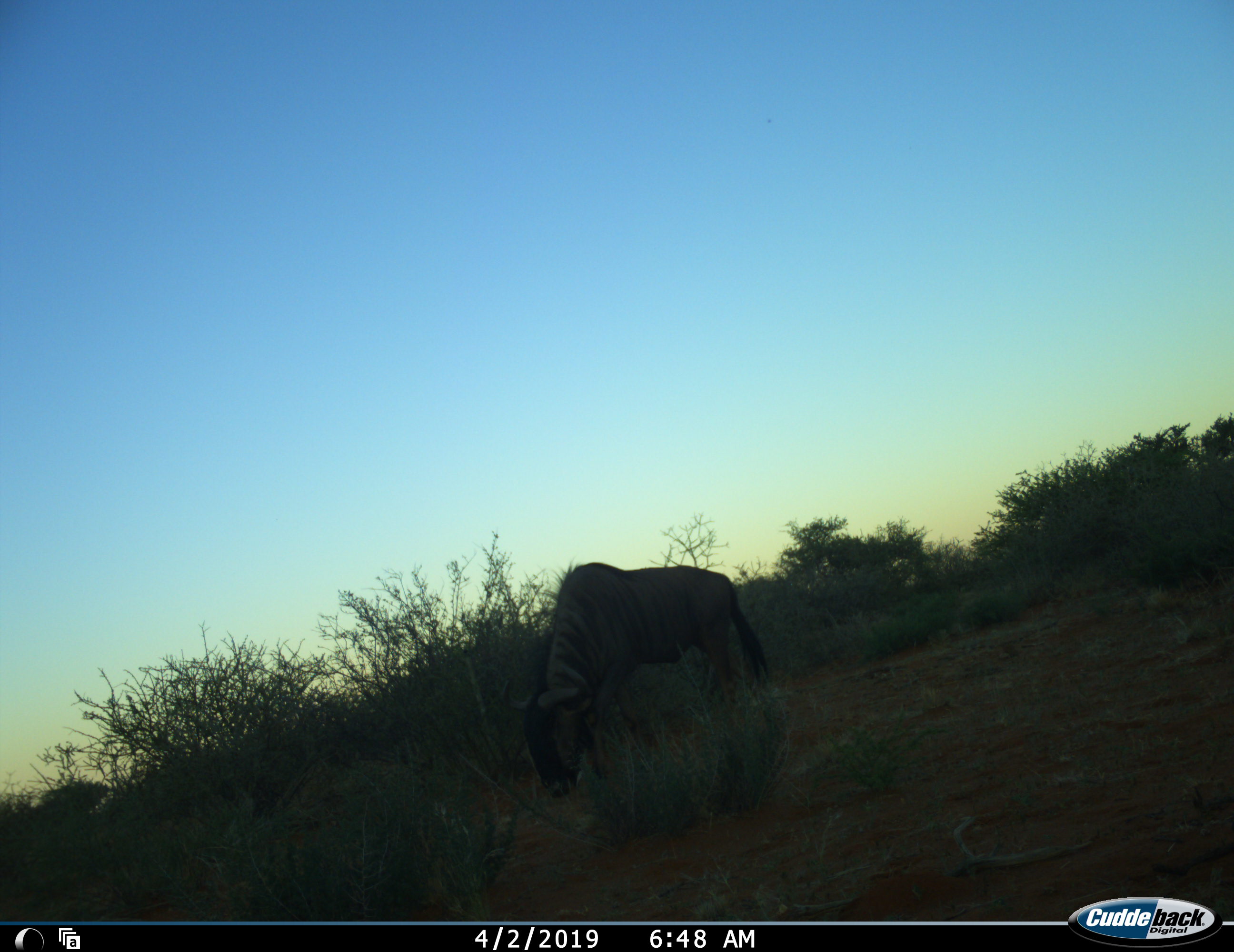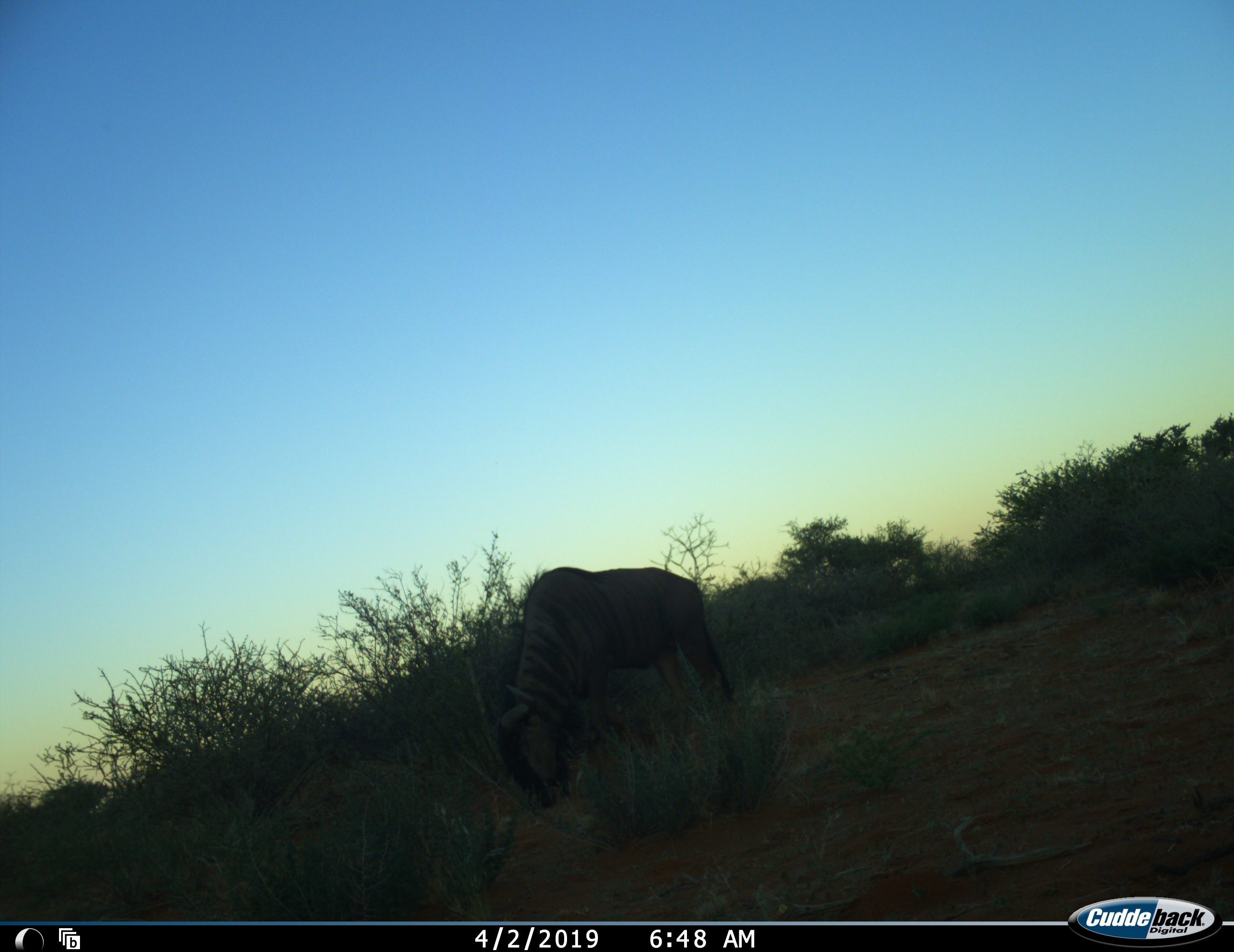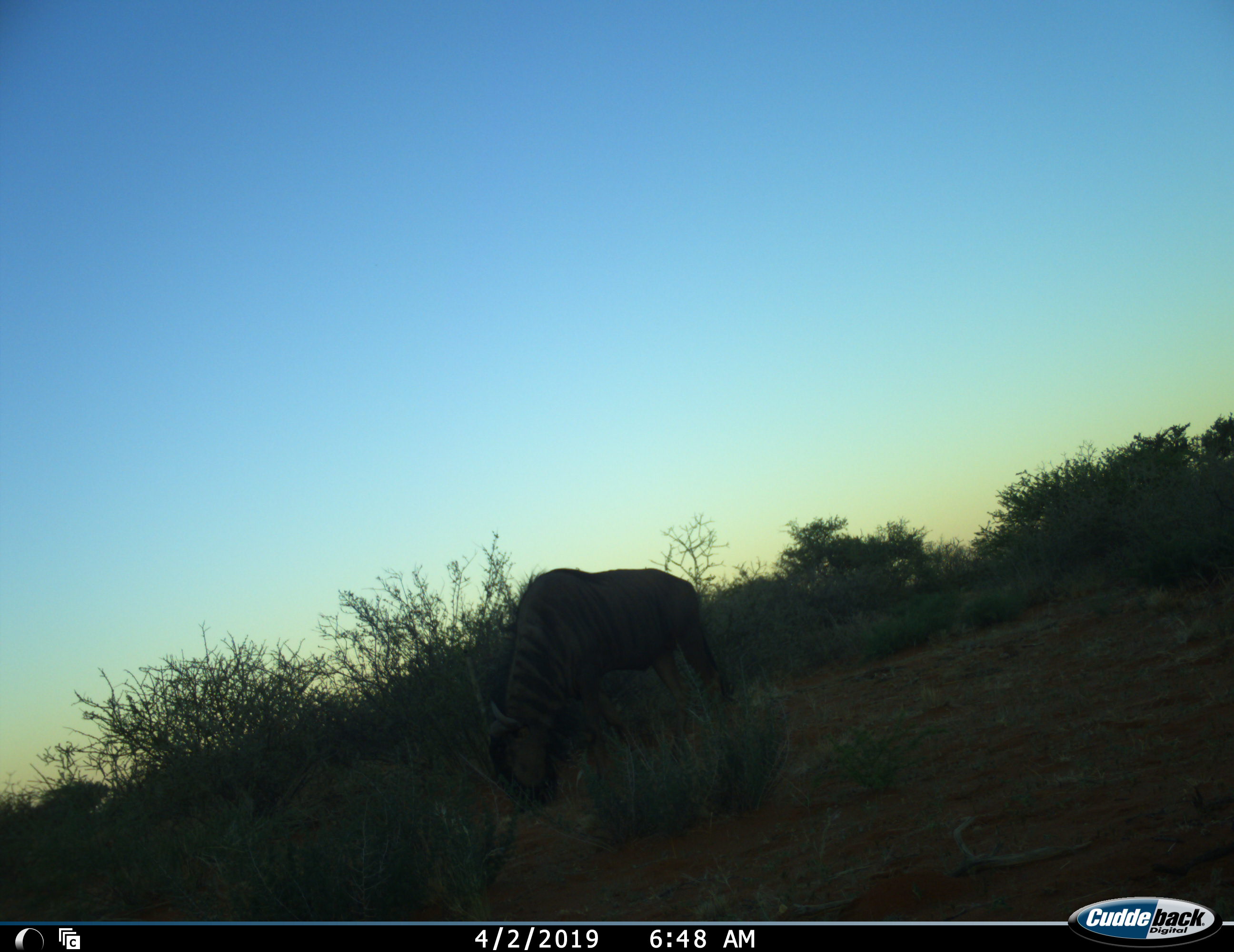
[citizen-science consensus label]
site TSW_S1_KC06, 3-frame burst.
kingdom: Animalia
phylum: Chordata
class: Mammalia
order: Artiodactyla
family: Bovidae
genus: Connochaetes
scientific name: Connochaetes taurinus taurinus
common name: blue wildebeest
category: wildebeestblue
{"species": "wildebeestblue (blue wildebeest) (Connochaetes taurinus taurinus)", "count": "1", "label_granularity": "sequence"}